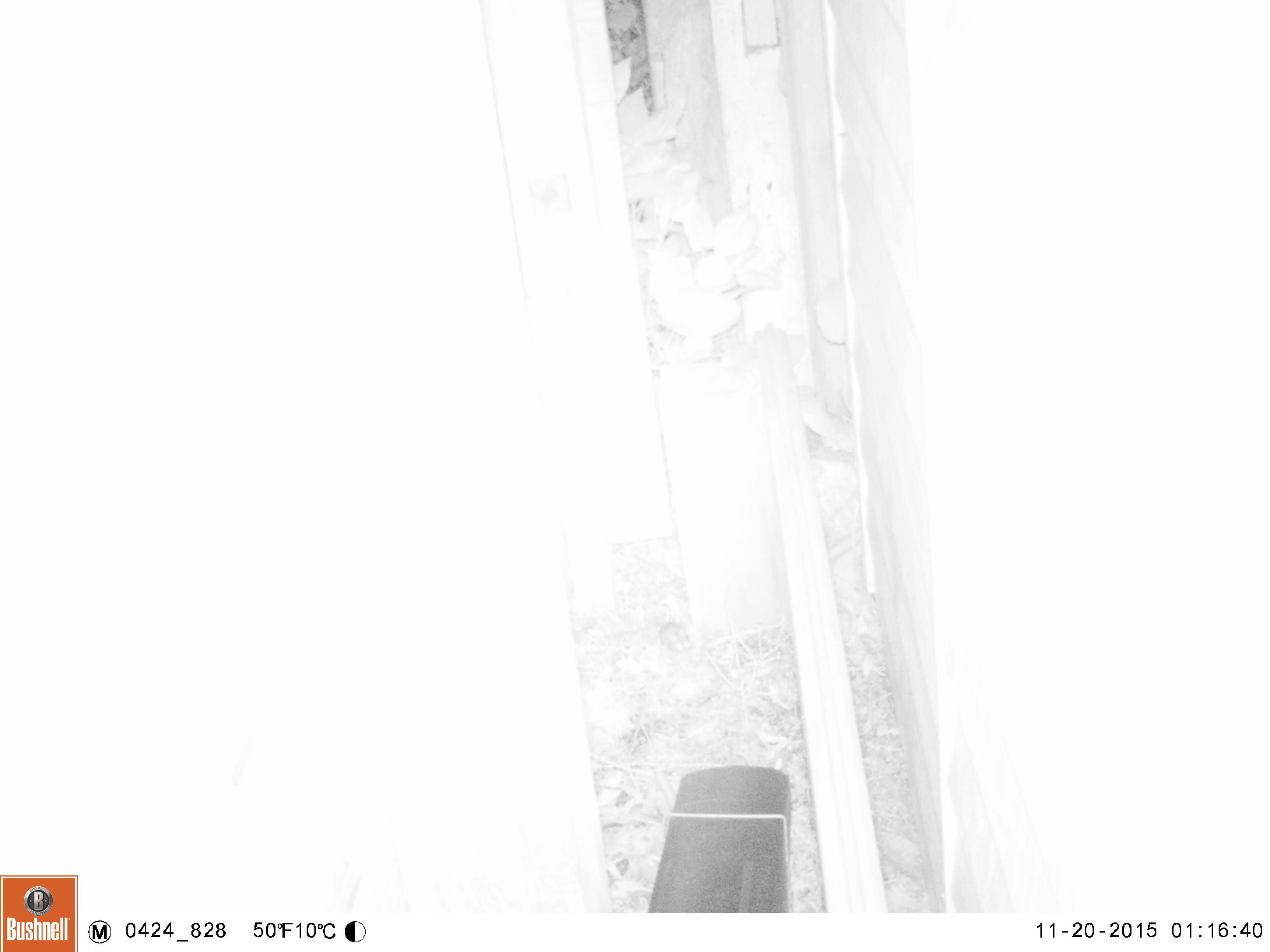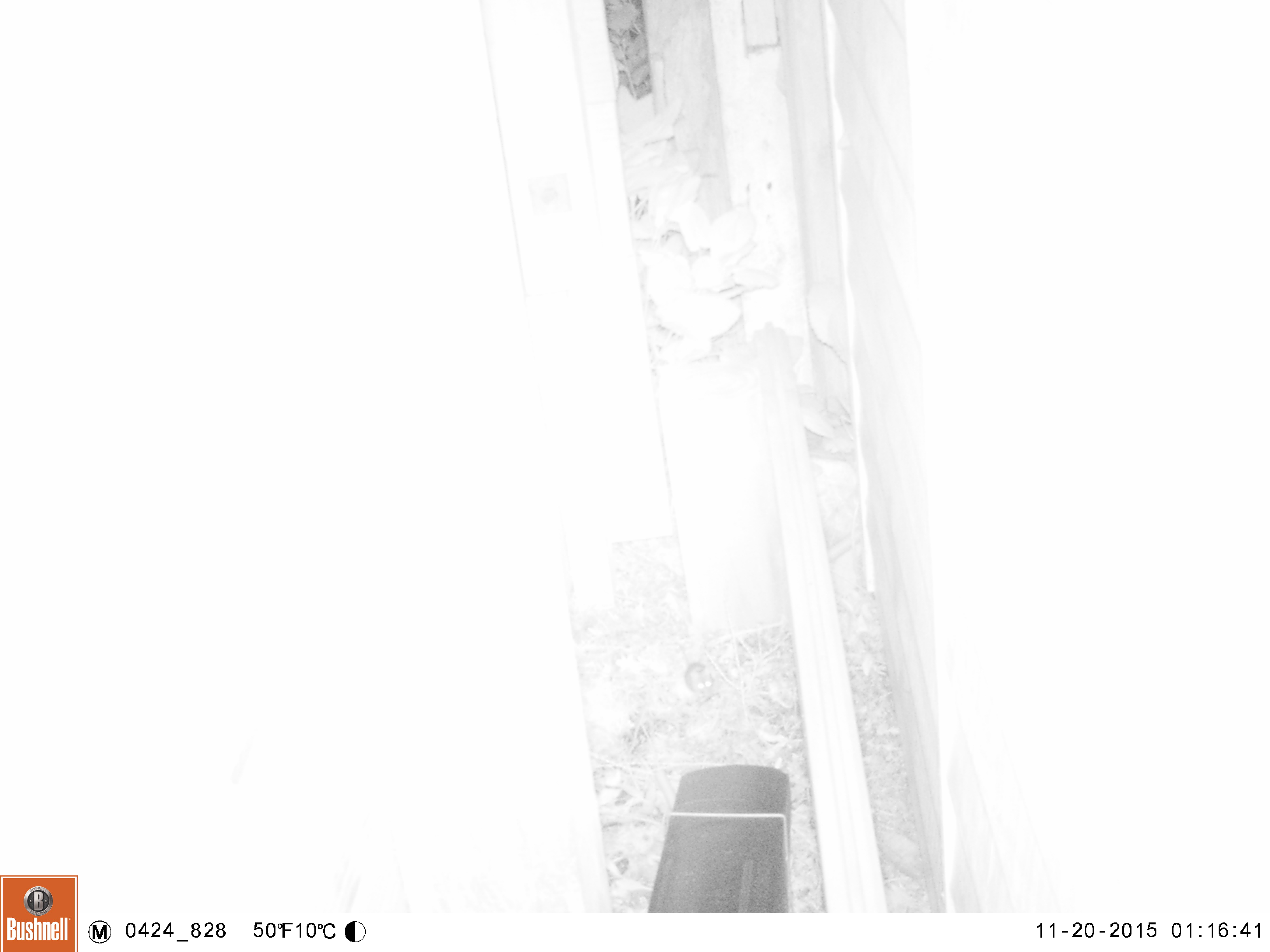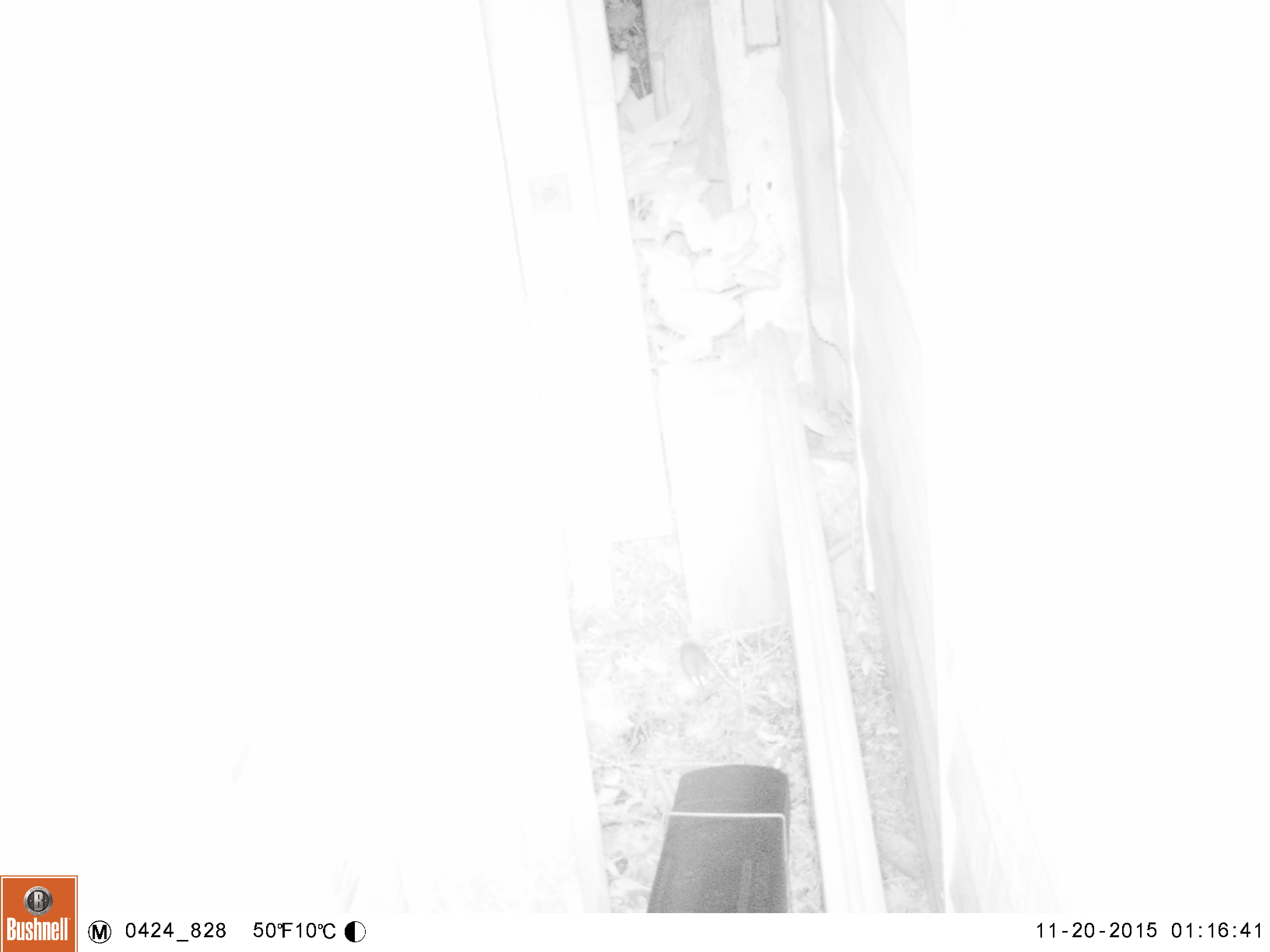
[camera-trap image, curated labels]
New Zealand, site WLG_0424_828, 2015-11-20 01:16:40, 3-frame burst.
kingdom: Animalia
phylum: Chordata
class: Mammalia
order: Rodentia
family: Muridae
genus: Mus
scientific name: Mus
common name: mouse